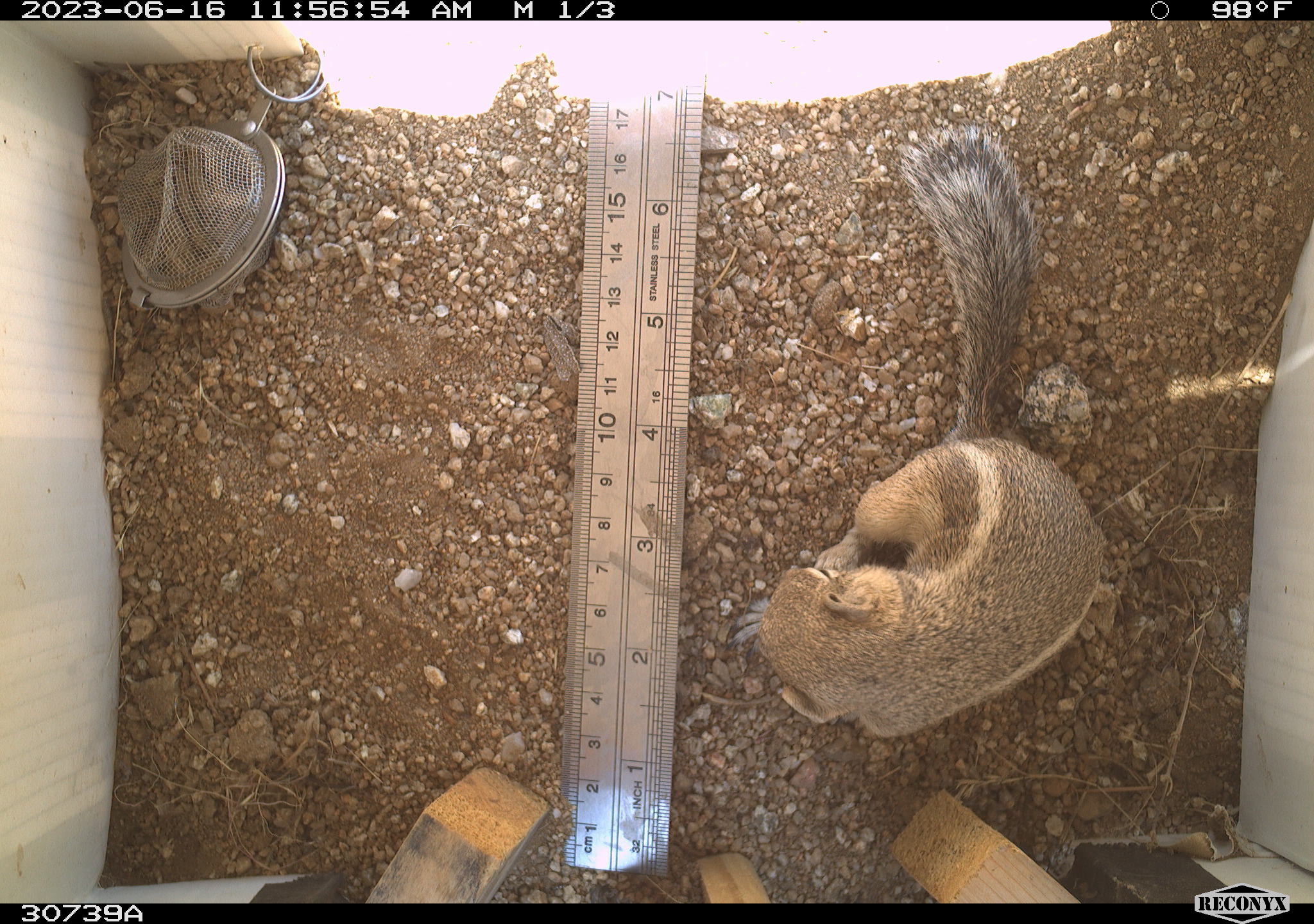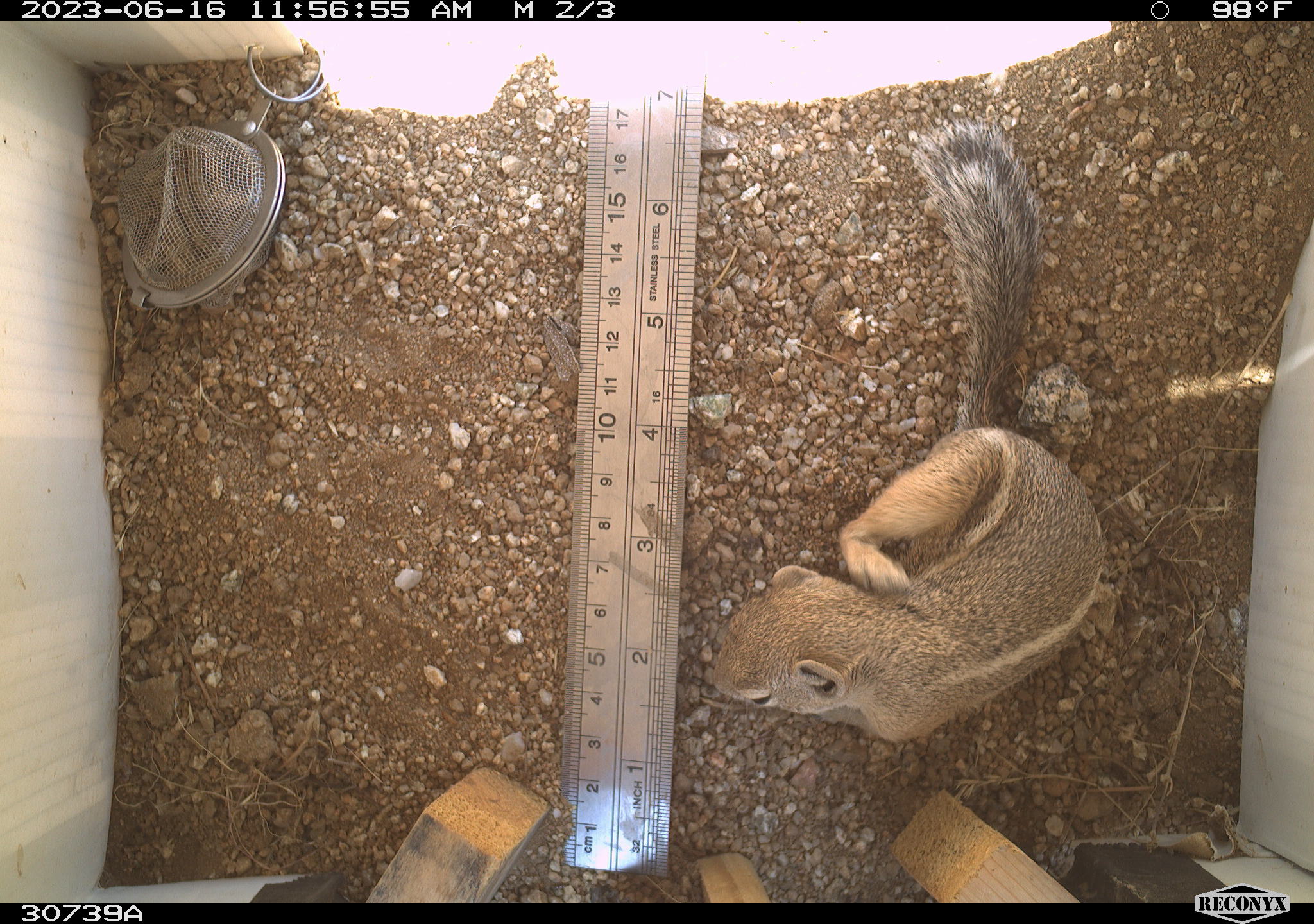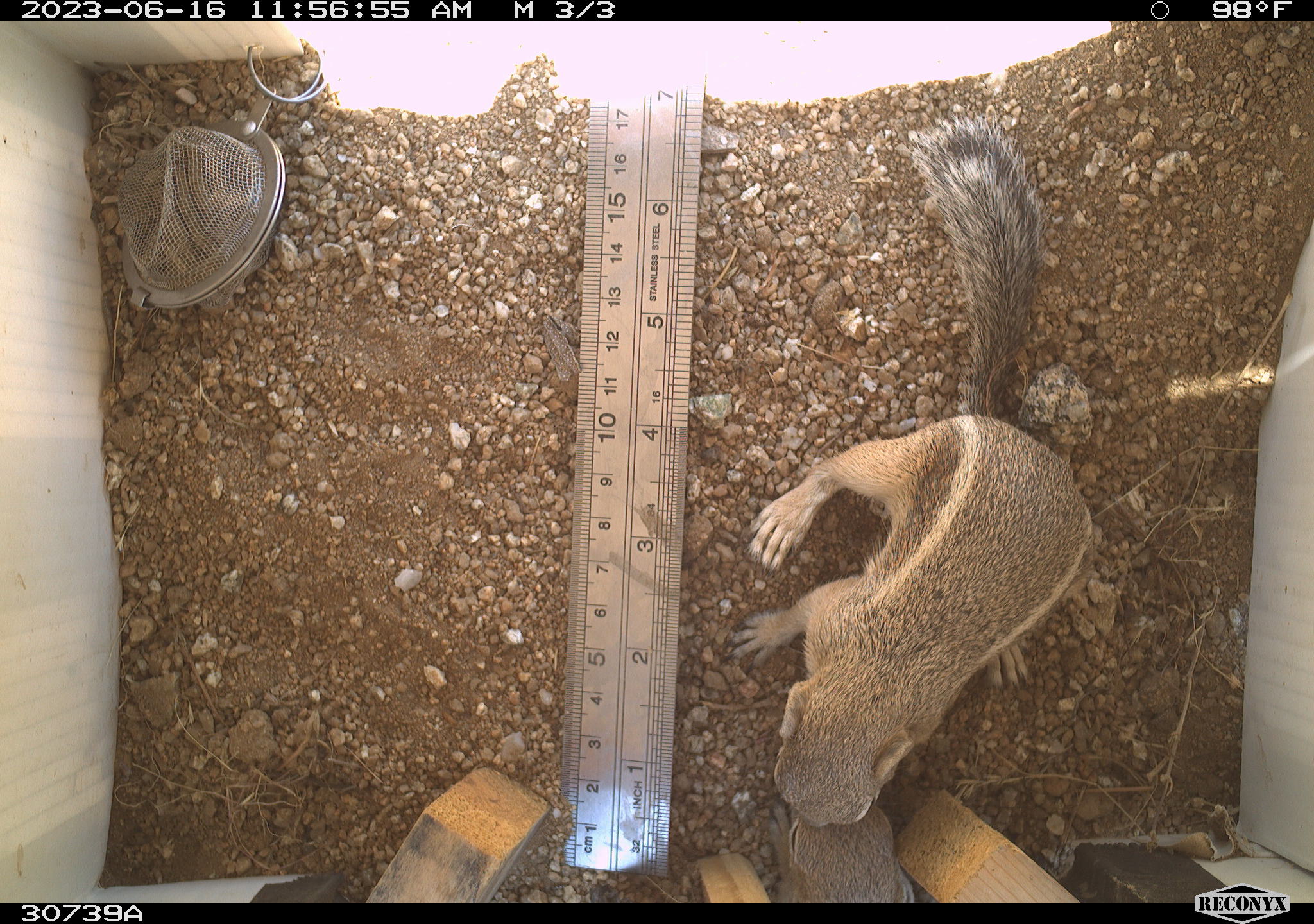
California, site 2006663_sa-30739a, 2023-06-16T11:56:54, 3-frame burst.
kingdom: Animalia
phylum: Chordata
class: Mammalia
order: Rodentia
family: Sciuridae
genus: Ammospermophilus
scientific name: Ammospermophilus leucurus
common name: white-tailed antelope squirrel